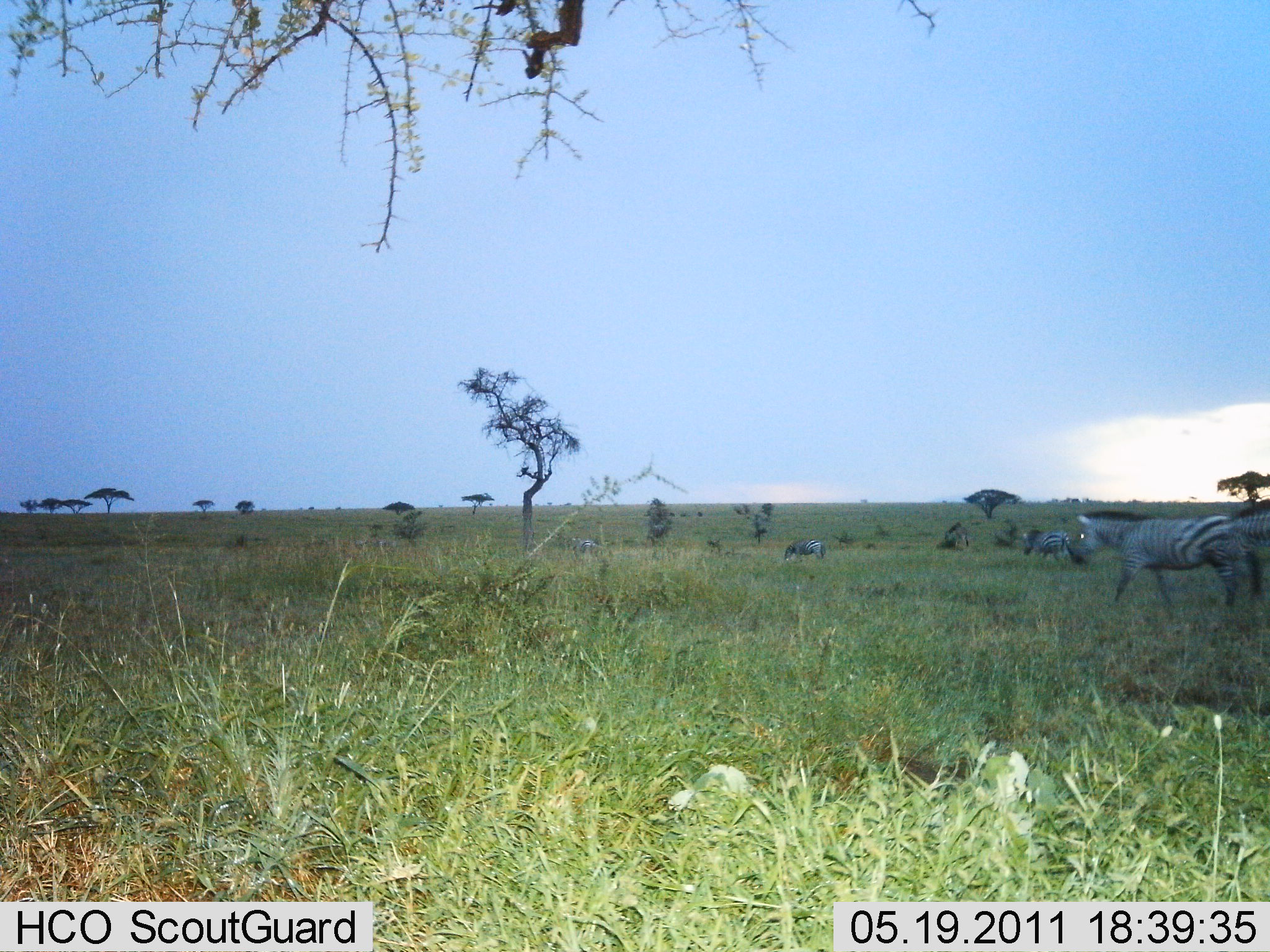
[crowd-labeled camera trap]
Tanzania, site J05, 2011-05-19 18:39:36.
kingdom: Animalia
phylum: Chordata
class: Mammalia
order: Perissodactyla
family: Equidae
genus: Equus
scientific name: Equus quagga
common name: plains zebra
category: zebra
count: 4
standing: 36%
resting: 0%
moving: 86%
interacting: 0%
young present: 0%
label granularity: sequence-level